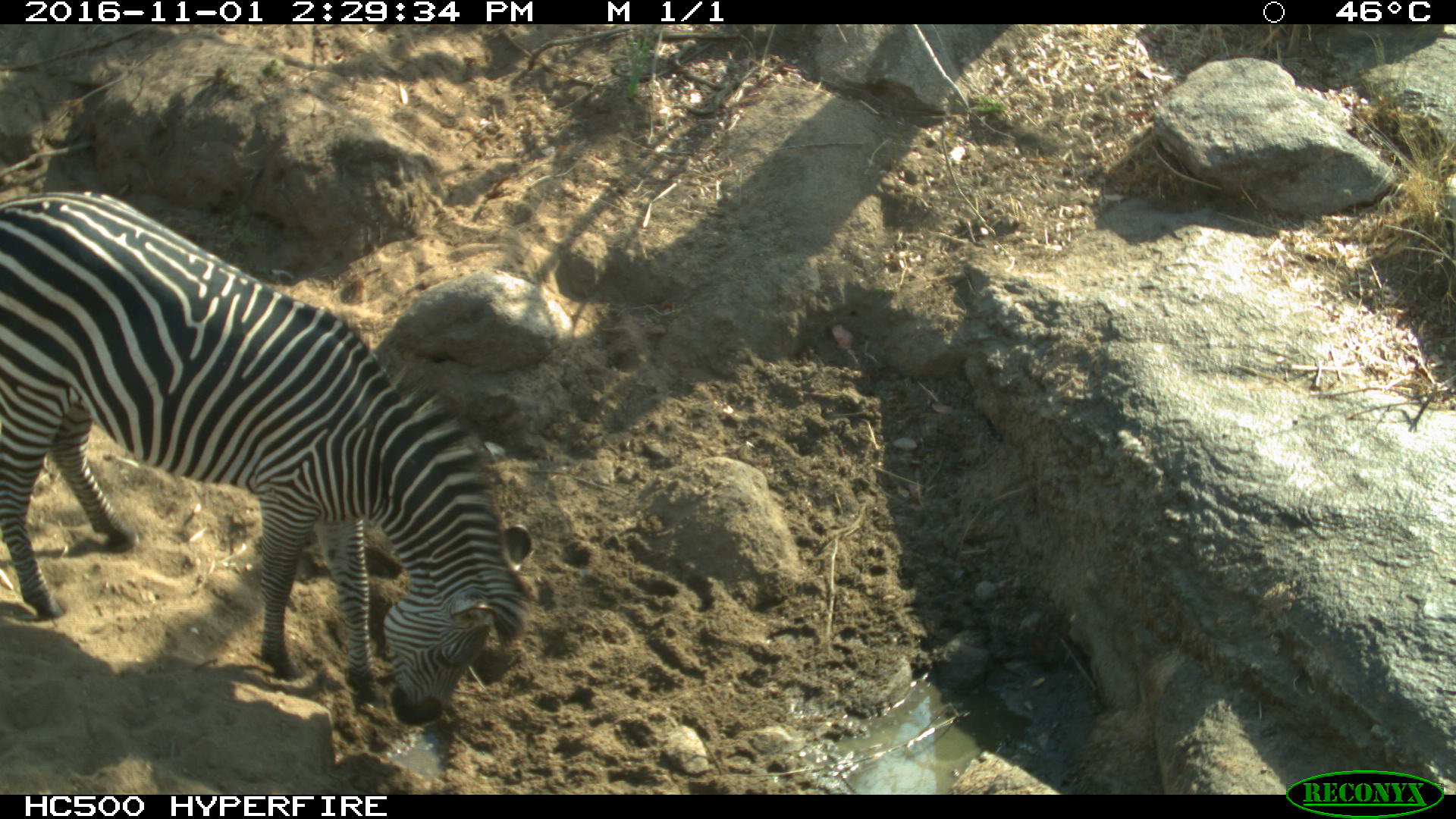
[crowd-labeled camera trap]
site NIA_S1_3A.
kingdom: Animalia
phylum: Chordata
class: Mammalia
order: Perissodactyla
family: Equidae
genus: Equus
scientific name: Equus quagga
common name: plains zebra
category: zebraplains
Zebraplains (plains zebra) (Equus quagga), count 1. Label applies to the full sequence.